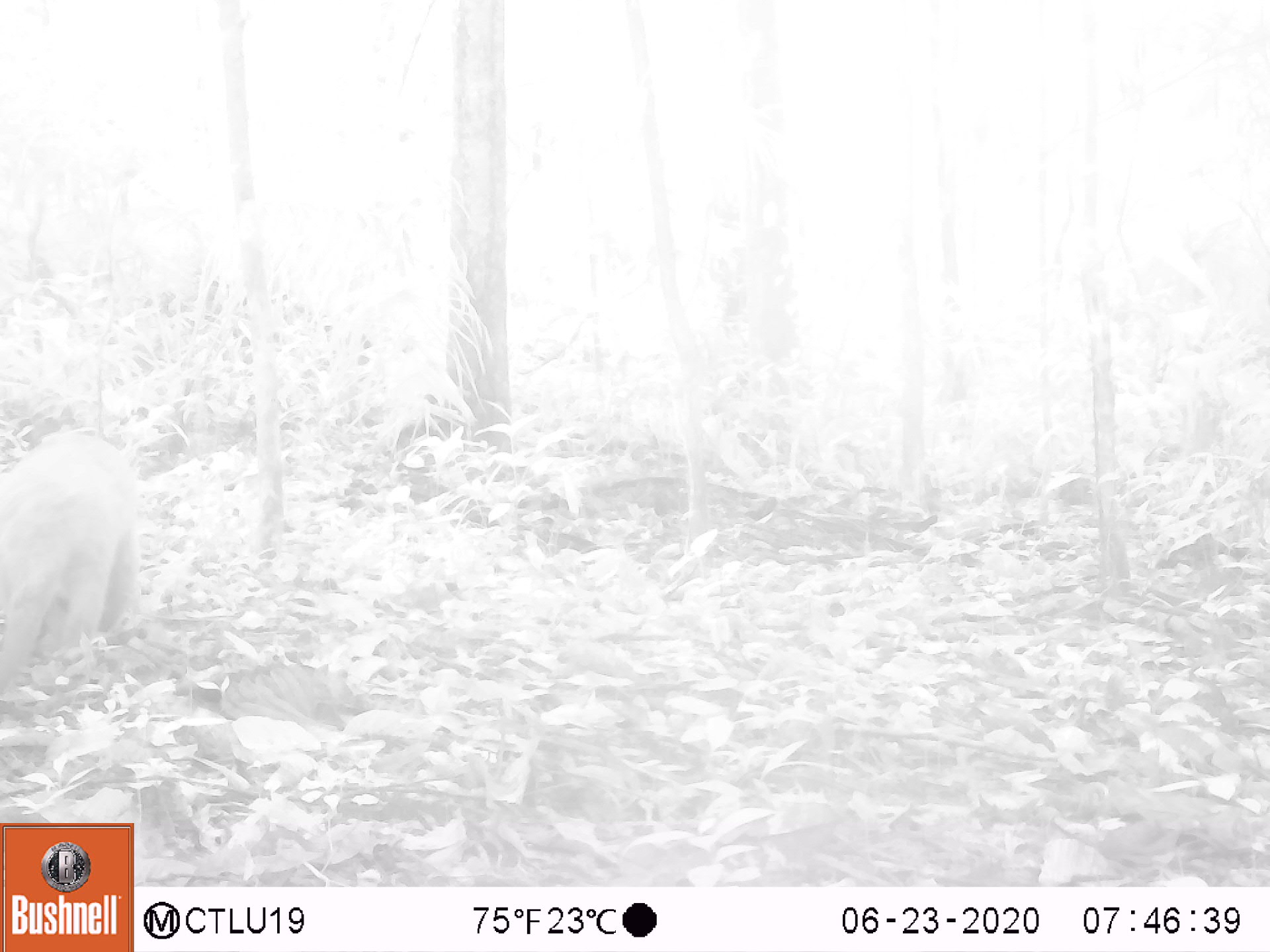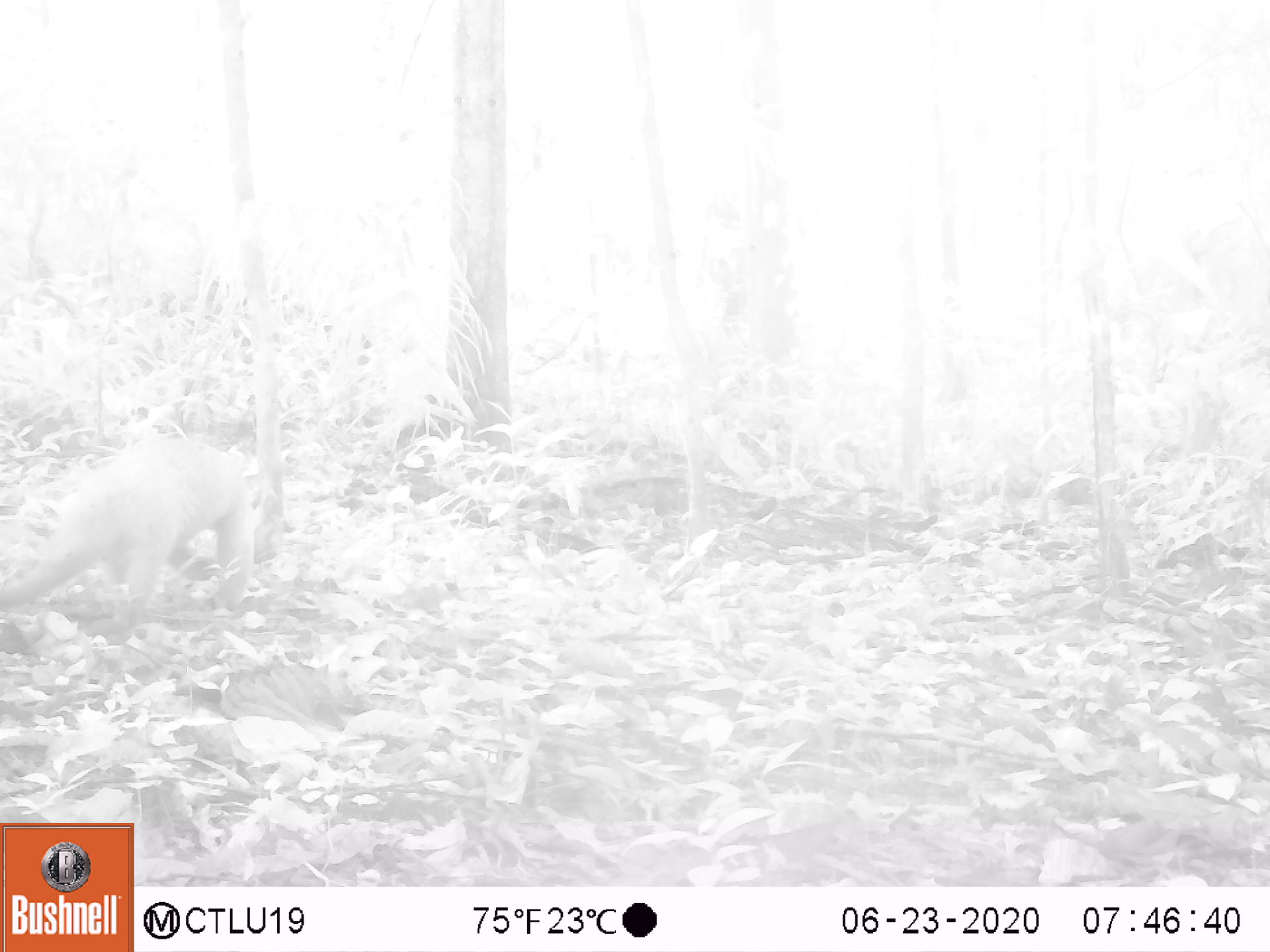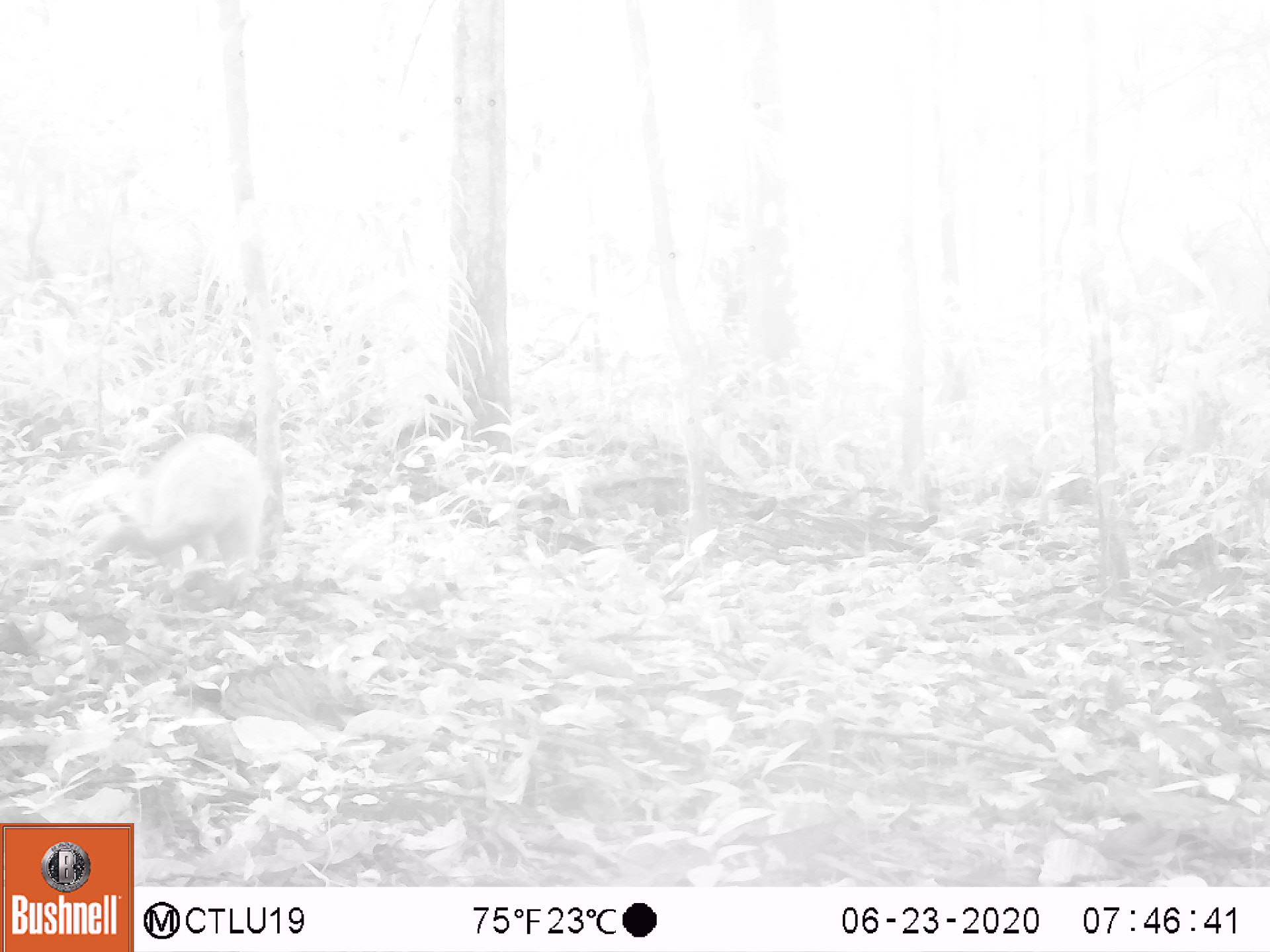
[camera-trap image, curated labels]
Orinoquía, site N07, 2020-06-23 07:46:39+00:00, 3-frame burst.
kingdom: Animalia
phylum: Chordata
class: Mammalia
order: Pilosa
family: Myrmecophagidae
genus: Tamandua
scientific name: Tamandua tetradactyla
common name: southern tamandua